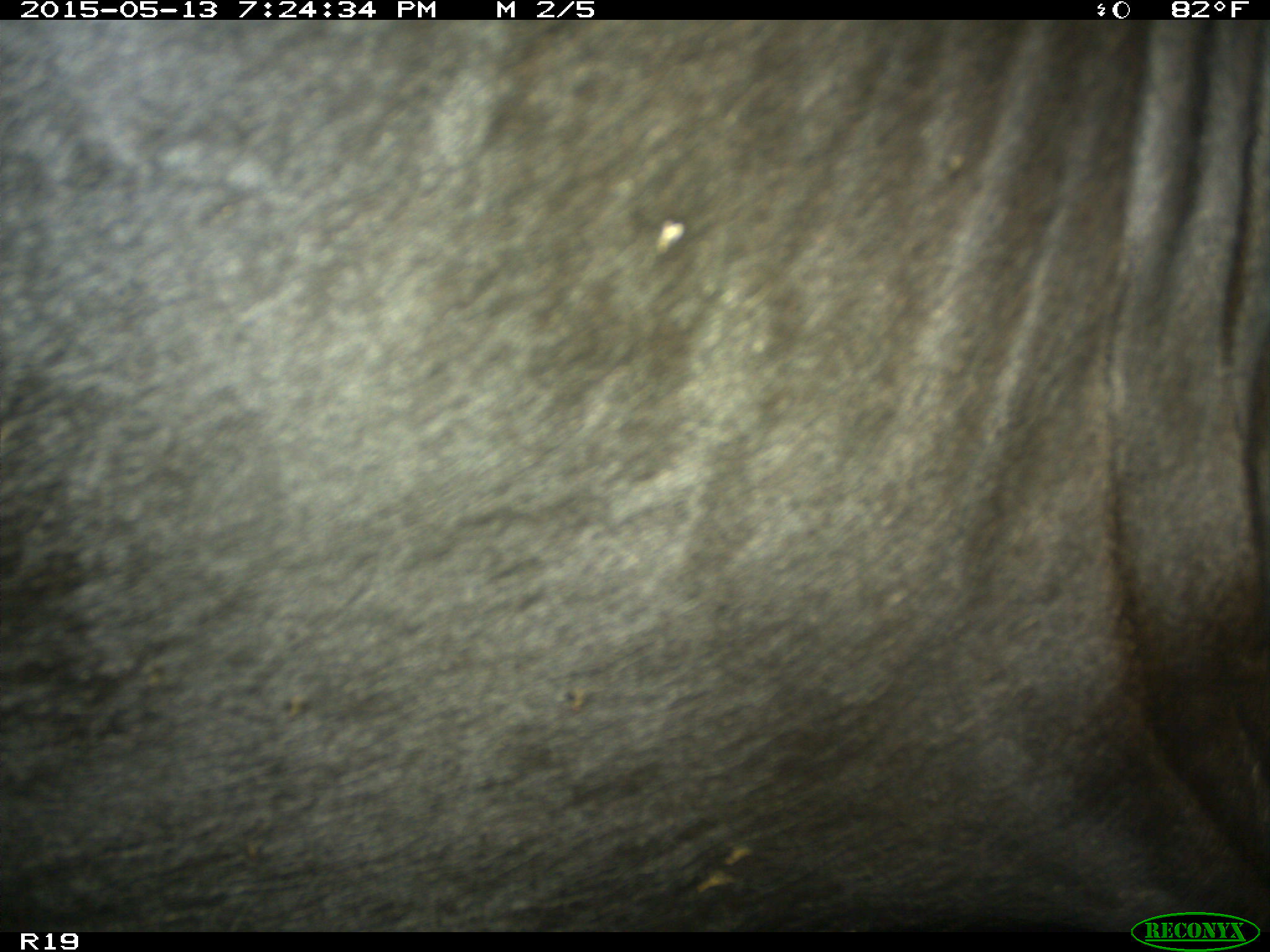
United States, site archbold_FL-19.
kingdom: Animalia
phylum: Chordata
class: Mammalia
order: Artiodactyla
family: Bovidae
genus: Bos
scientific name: Bos taurus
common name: domestic cow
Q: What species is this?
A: Bos taurus (domestic cow).